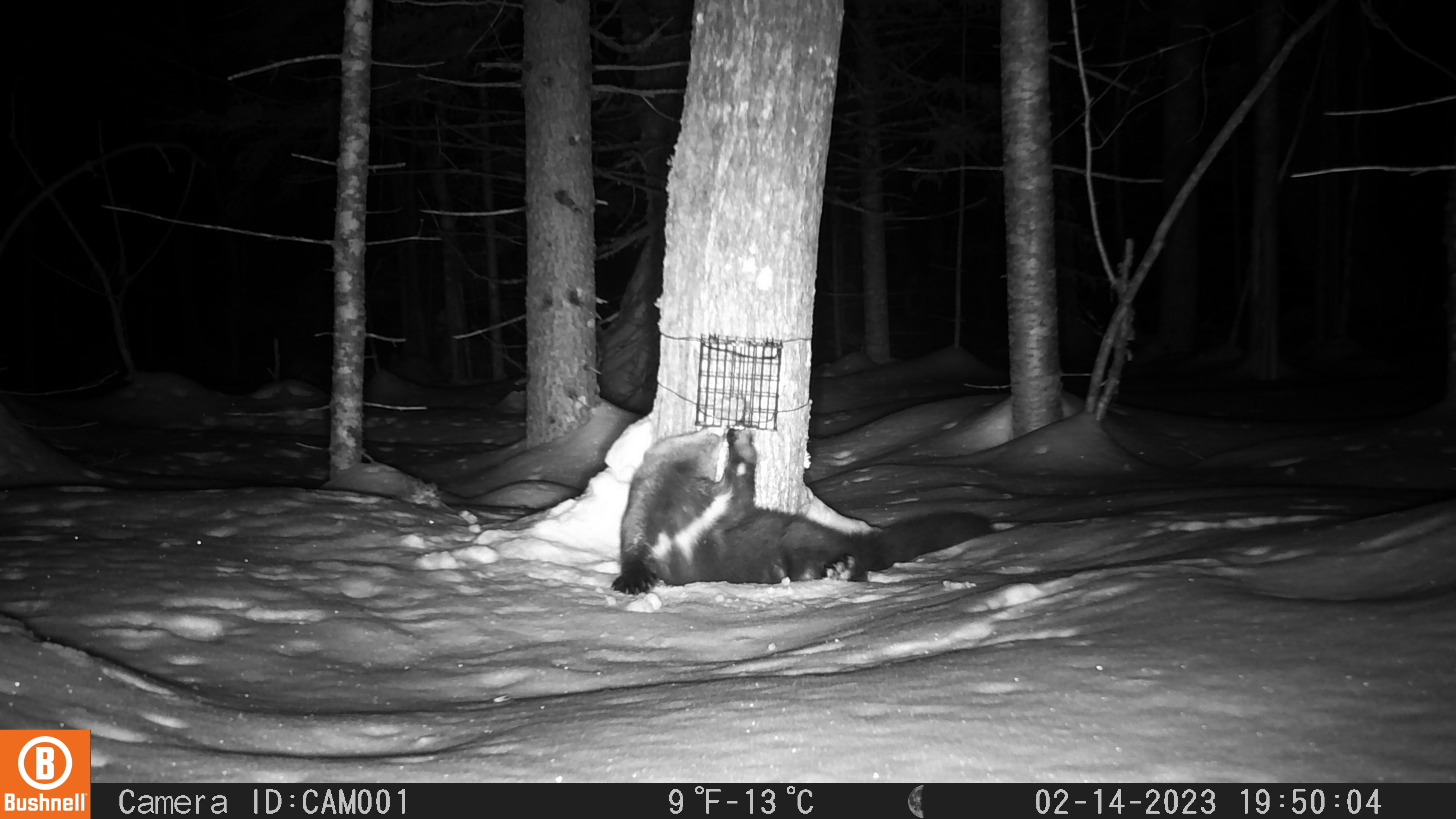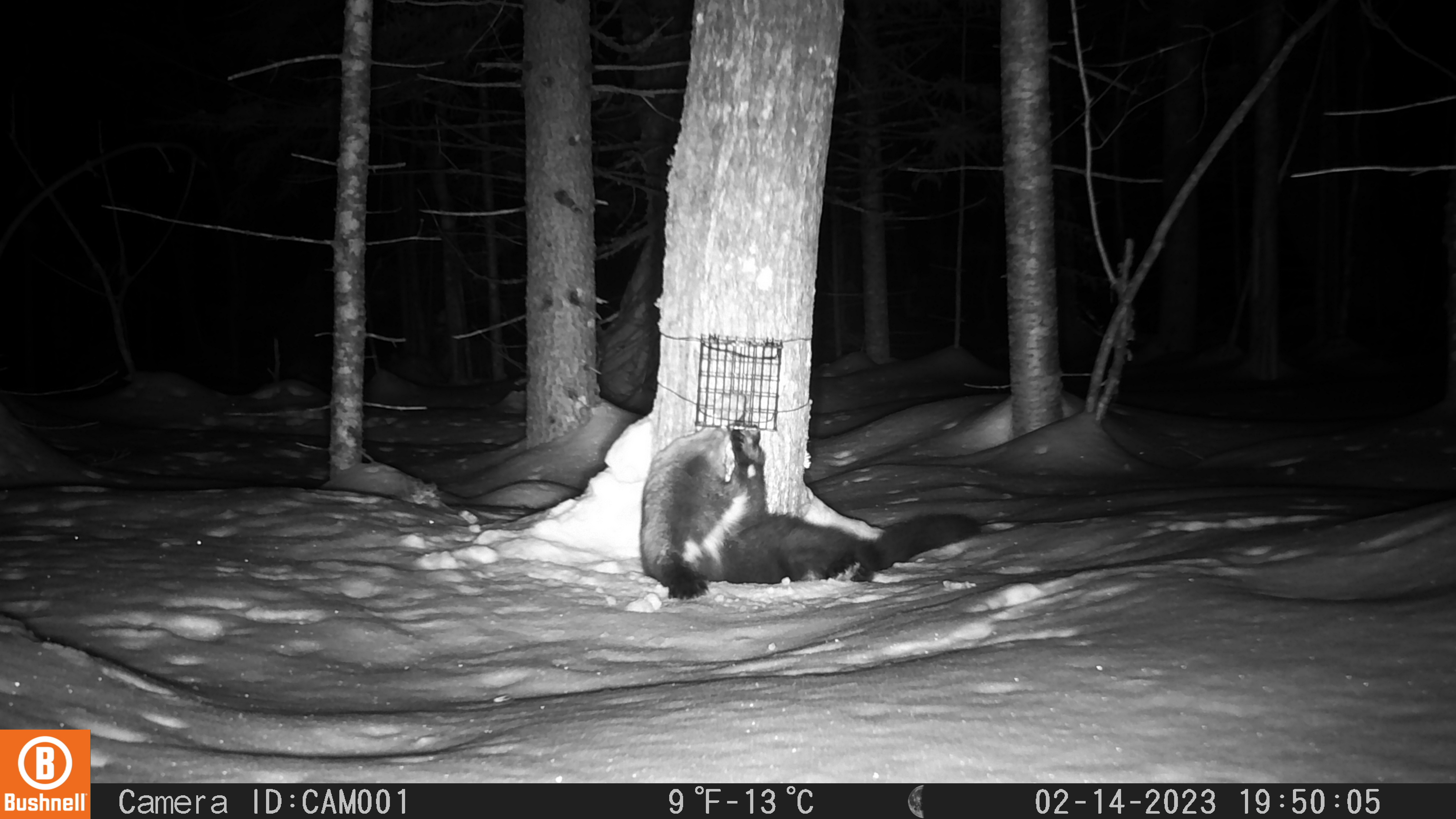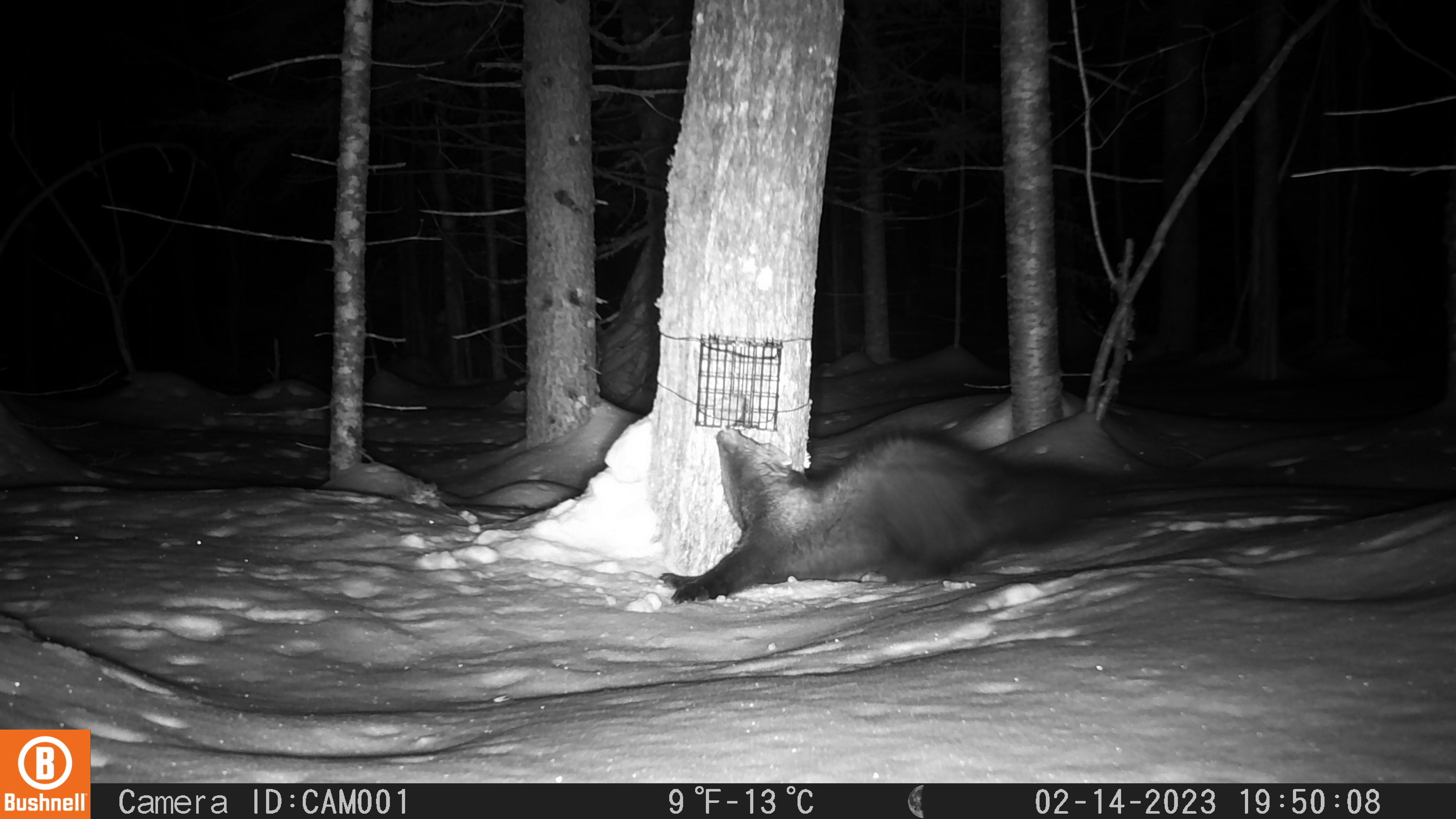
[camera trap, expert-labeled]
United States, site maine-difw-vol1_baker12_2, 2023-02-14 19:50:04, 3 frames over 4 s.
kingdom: Animalia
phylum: Chordata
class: Mammalia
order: Carnivora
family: Mustelidae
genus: Pekania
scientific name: Pekania pennanti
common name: fisher